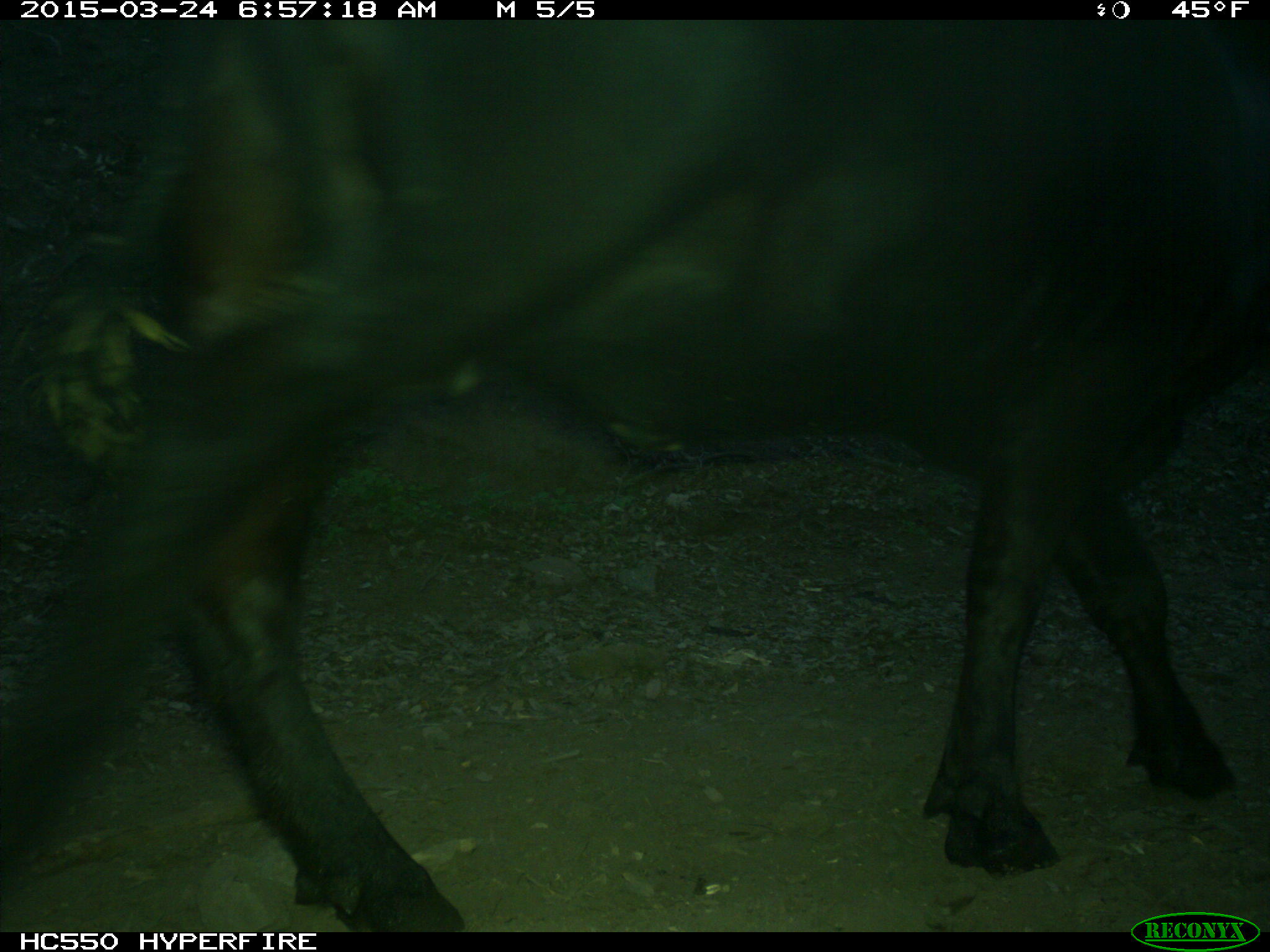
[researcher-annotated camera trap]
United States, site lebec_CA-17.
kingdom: Animalia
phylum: Chordata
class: Mammalia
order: Artiodactyla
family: Bovidae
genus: Bos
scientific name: Bos taurus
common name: domestic cow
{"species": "Bos taurus (domestic cow)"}